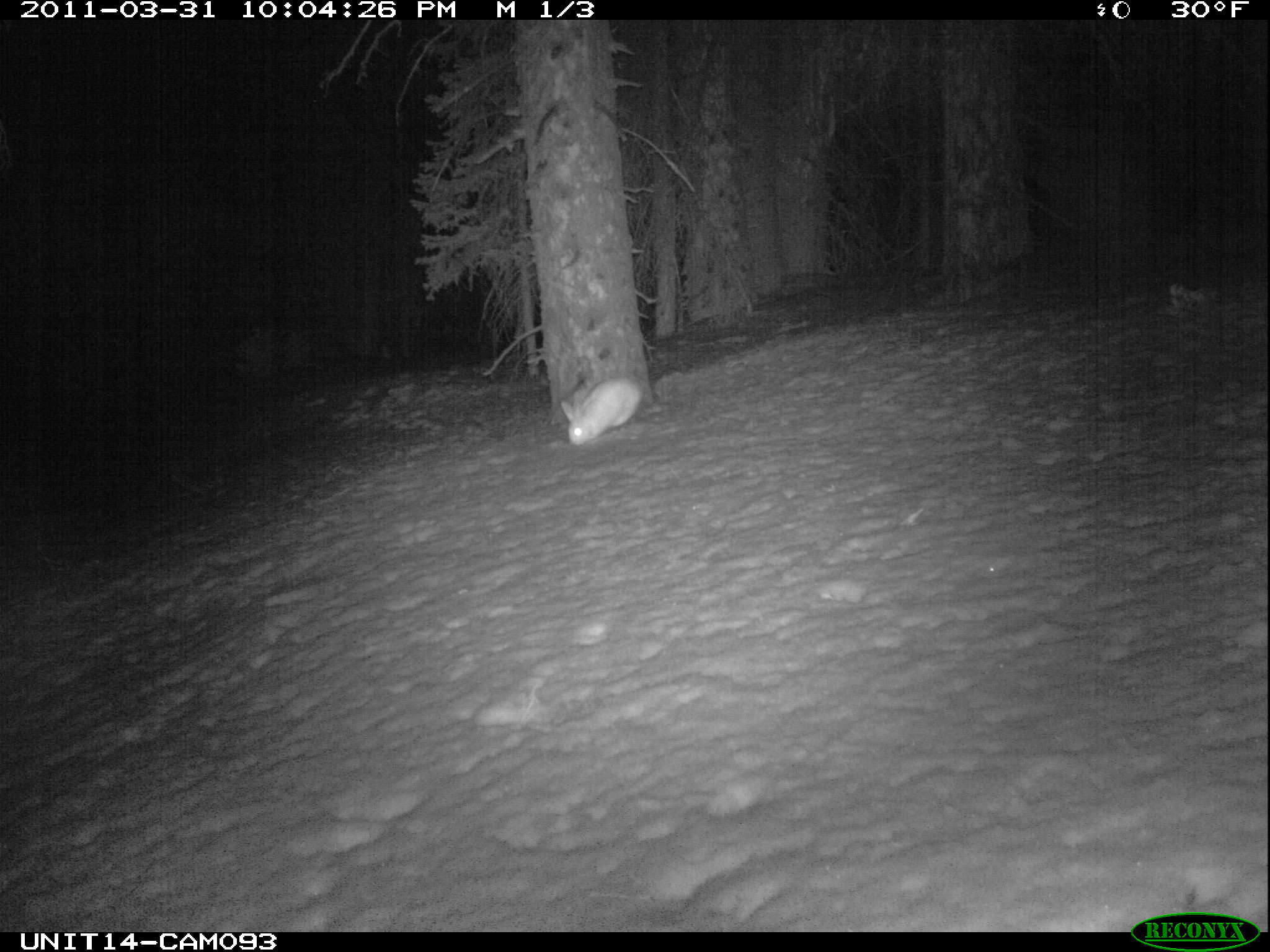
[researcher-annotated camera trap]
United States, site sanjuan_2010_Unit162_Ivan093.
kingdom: Animalia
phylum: Chordata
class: Mammalia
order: Lagomorpha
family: Leporidae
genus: Lepus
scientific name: Lepus americanus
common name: snowshoe hare